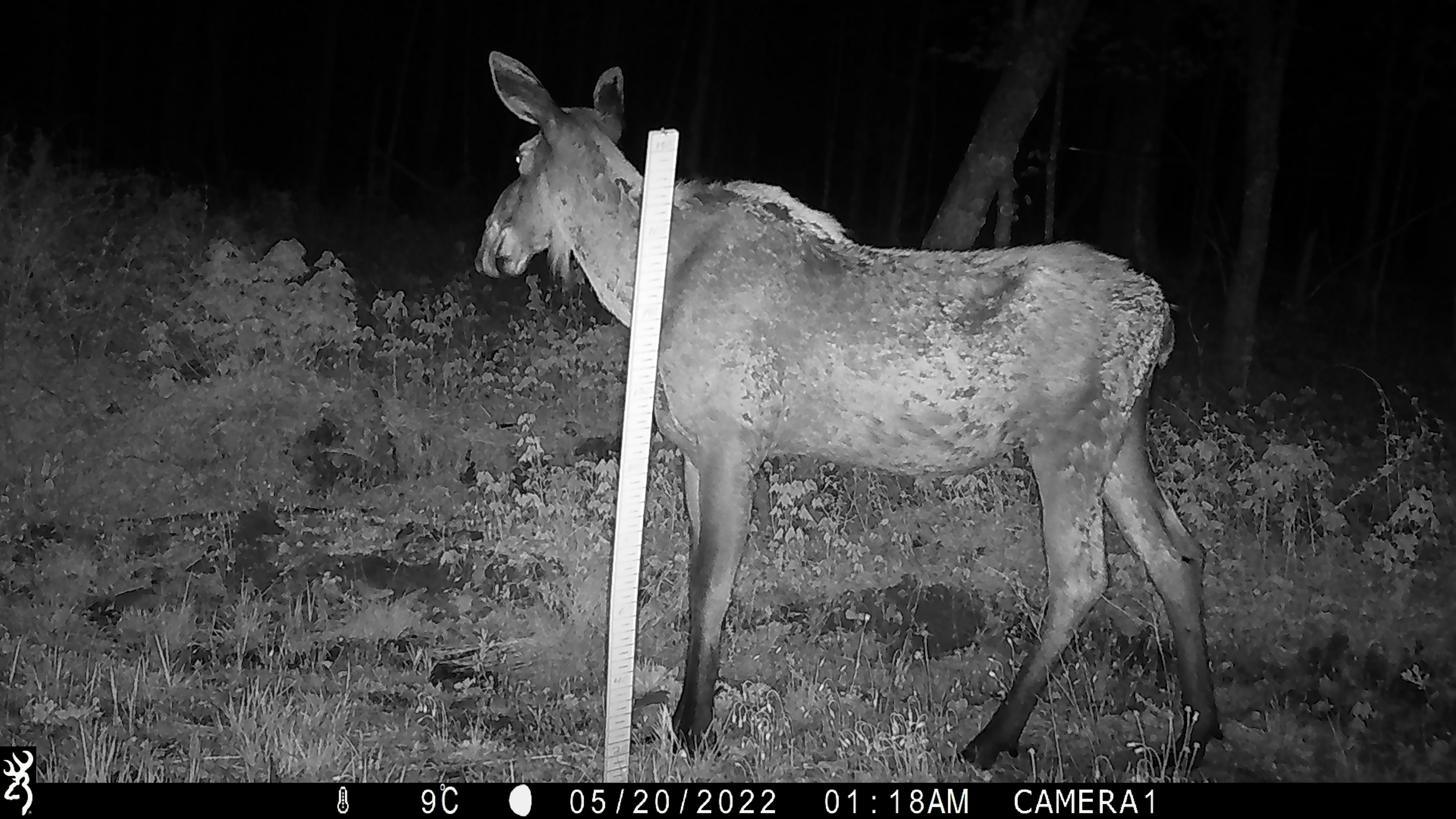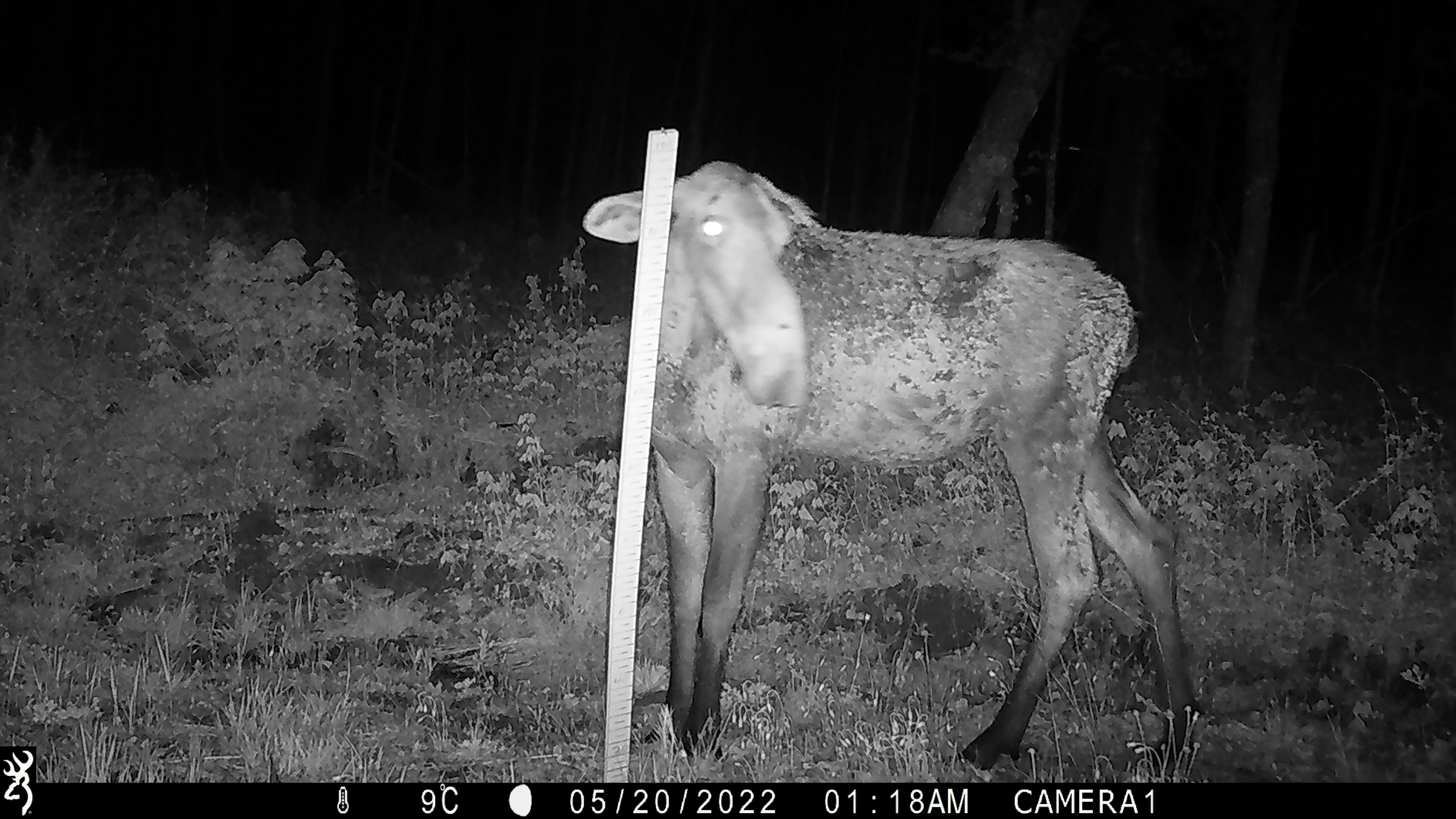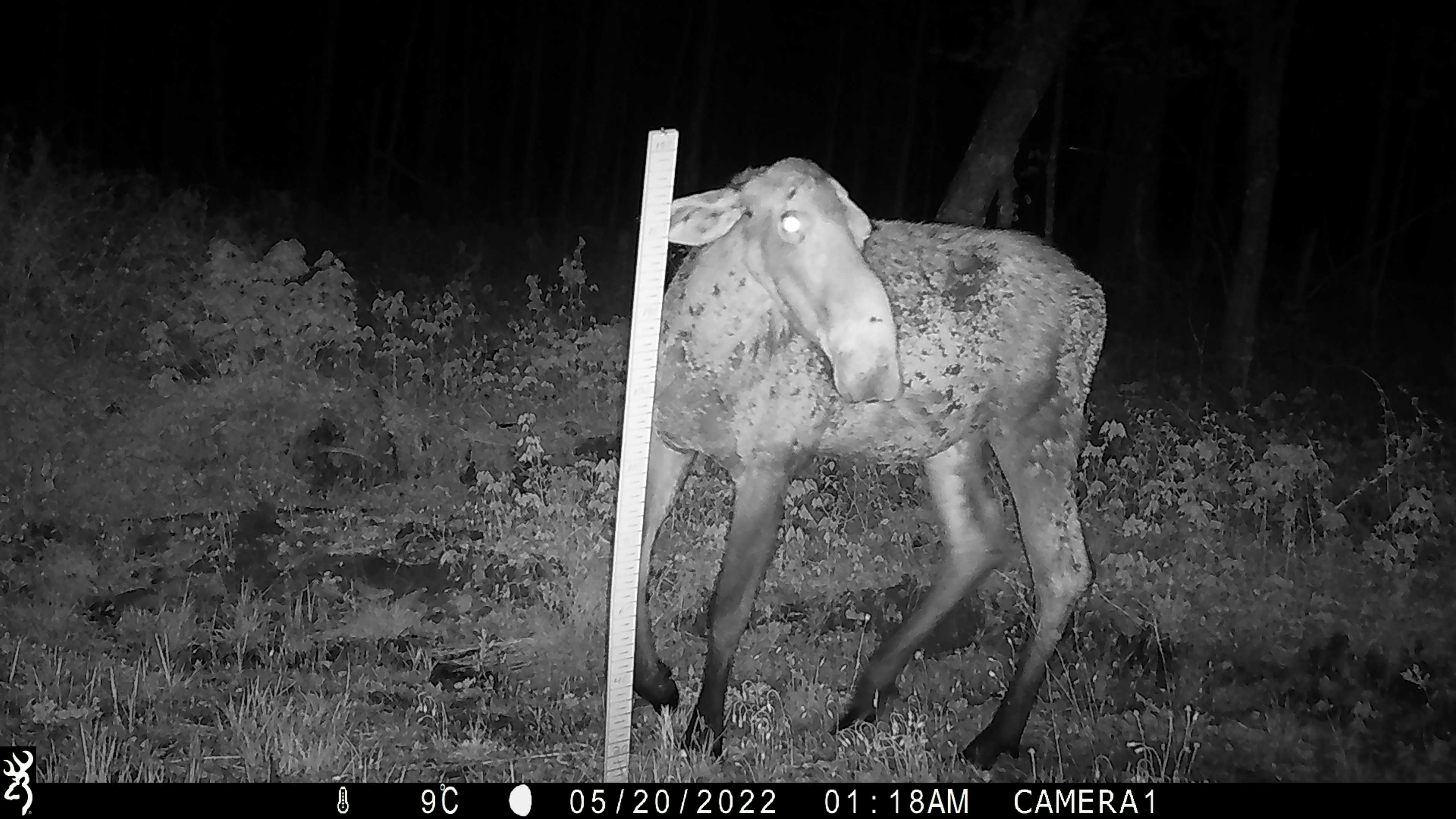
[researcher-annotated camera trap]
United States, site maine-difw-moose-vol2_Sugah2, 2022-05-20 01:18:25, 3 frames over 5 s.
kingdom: Animalia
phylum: Chordata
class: Mammalia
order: Artiodactyla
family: Cervidae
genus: Alces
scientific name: Alces alces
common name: moose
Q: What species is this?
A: Moose (Alces alces).